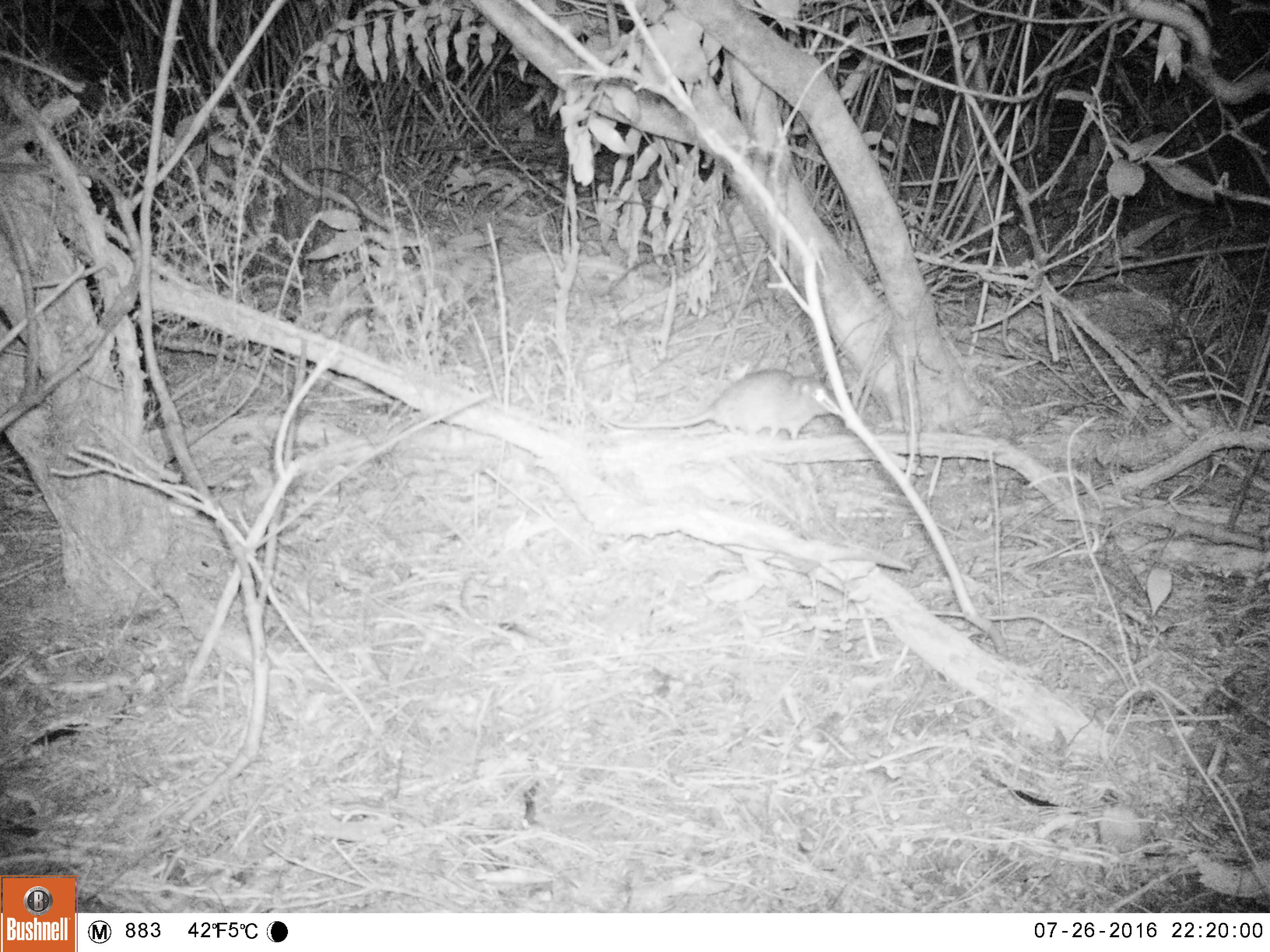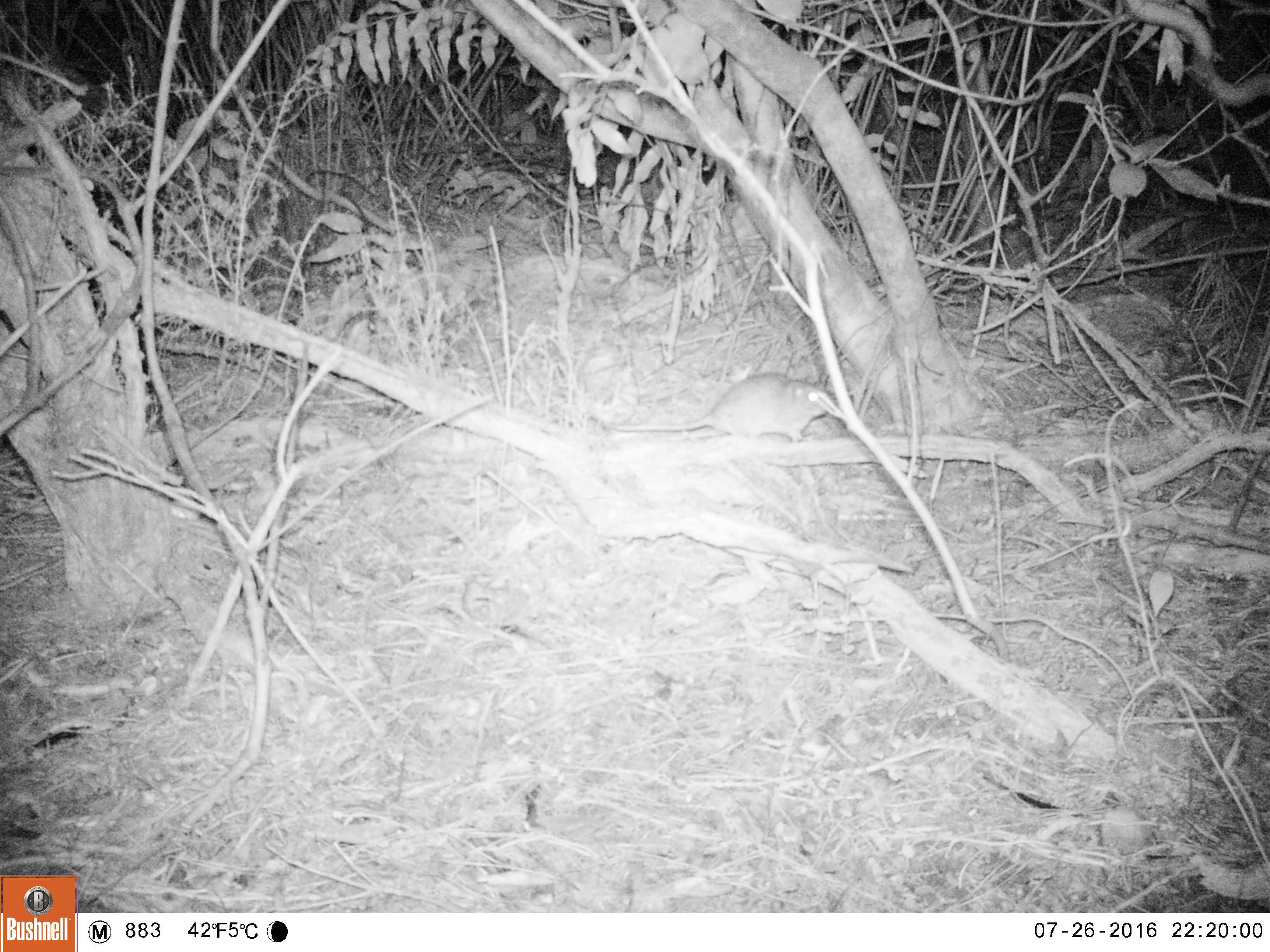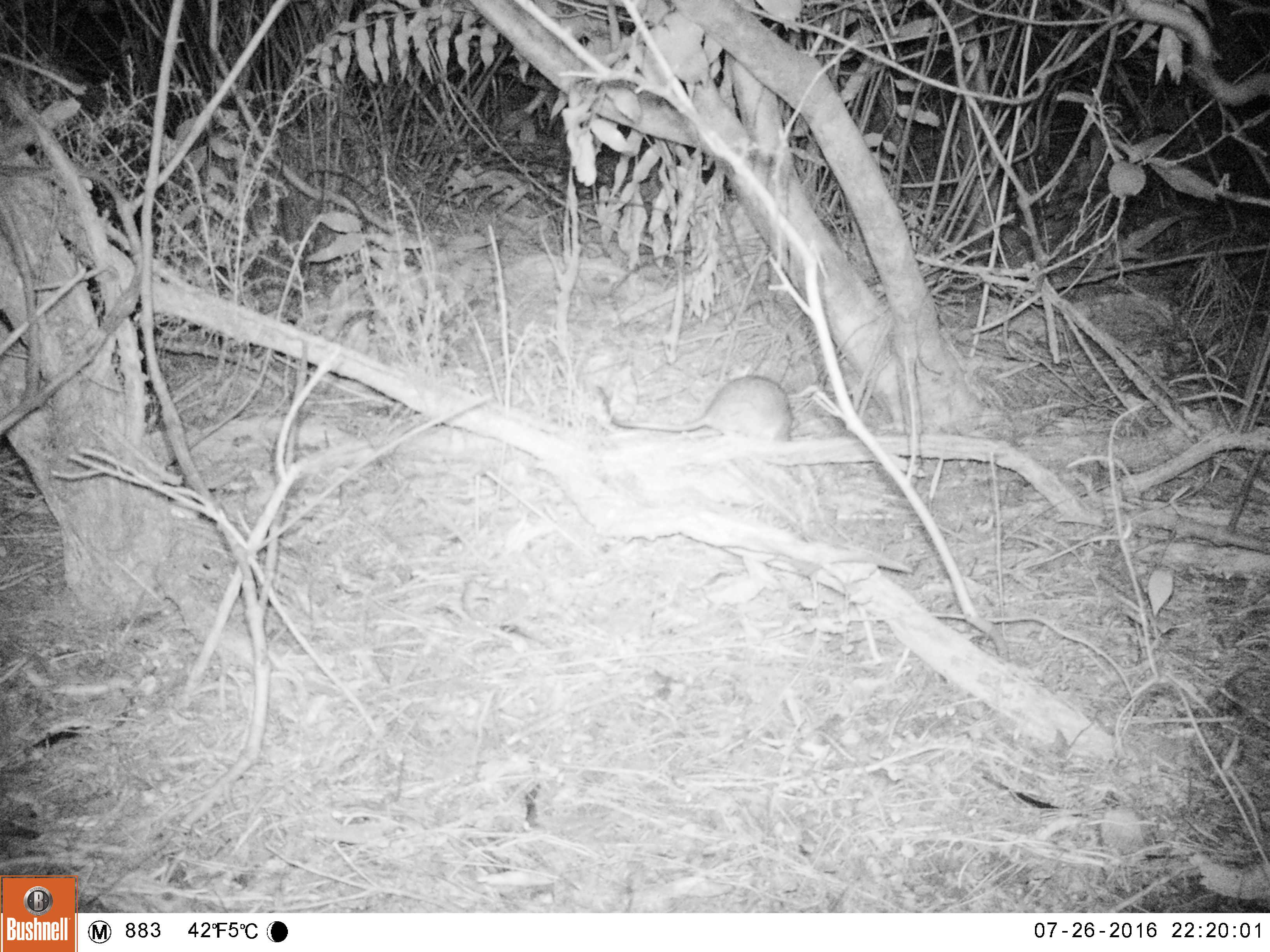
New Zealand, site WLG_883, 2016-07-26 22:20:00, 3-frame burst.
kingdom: Animalia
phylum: Chordata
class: Mammalia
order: Rodentia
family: Muridae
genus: Rattus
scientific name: Rattus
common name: rat